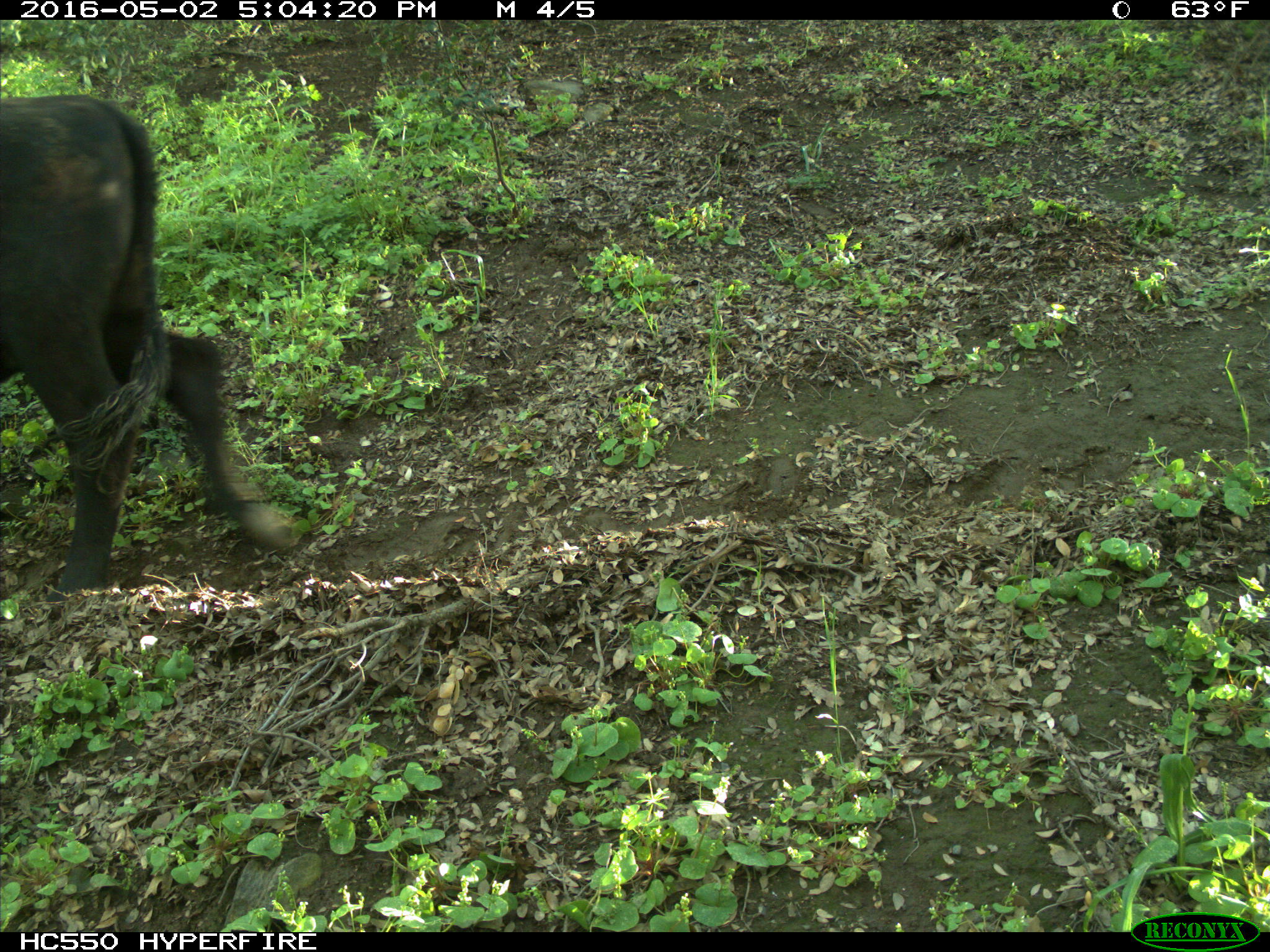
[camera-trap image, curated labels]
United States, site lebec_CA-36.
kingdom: Animalia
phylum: Chordata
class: Mammalia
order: Artiodactyla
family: Bovidae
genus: Bos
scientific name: Bos taurus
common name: domestic cow